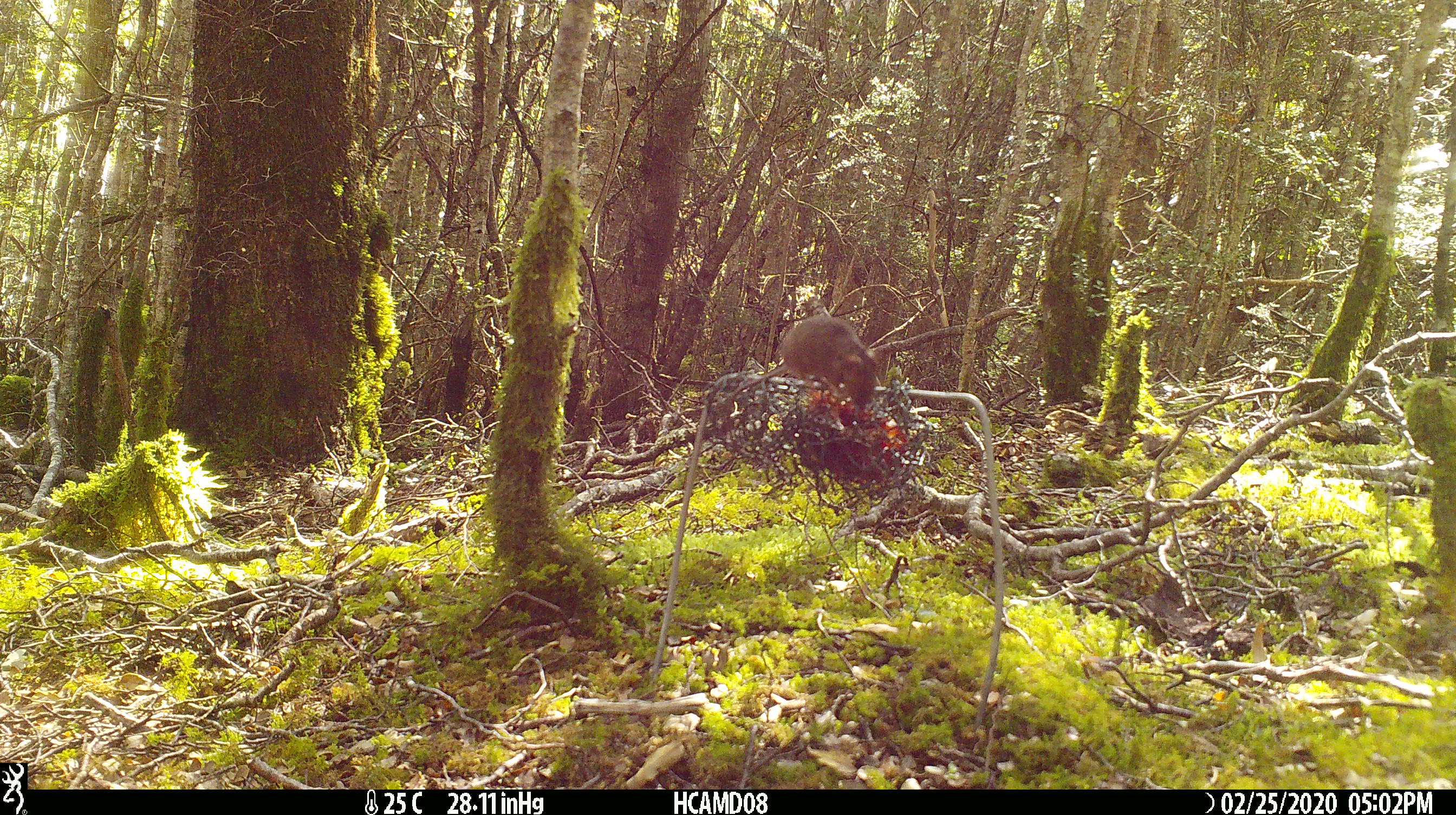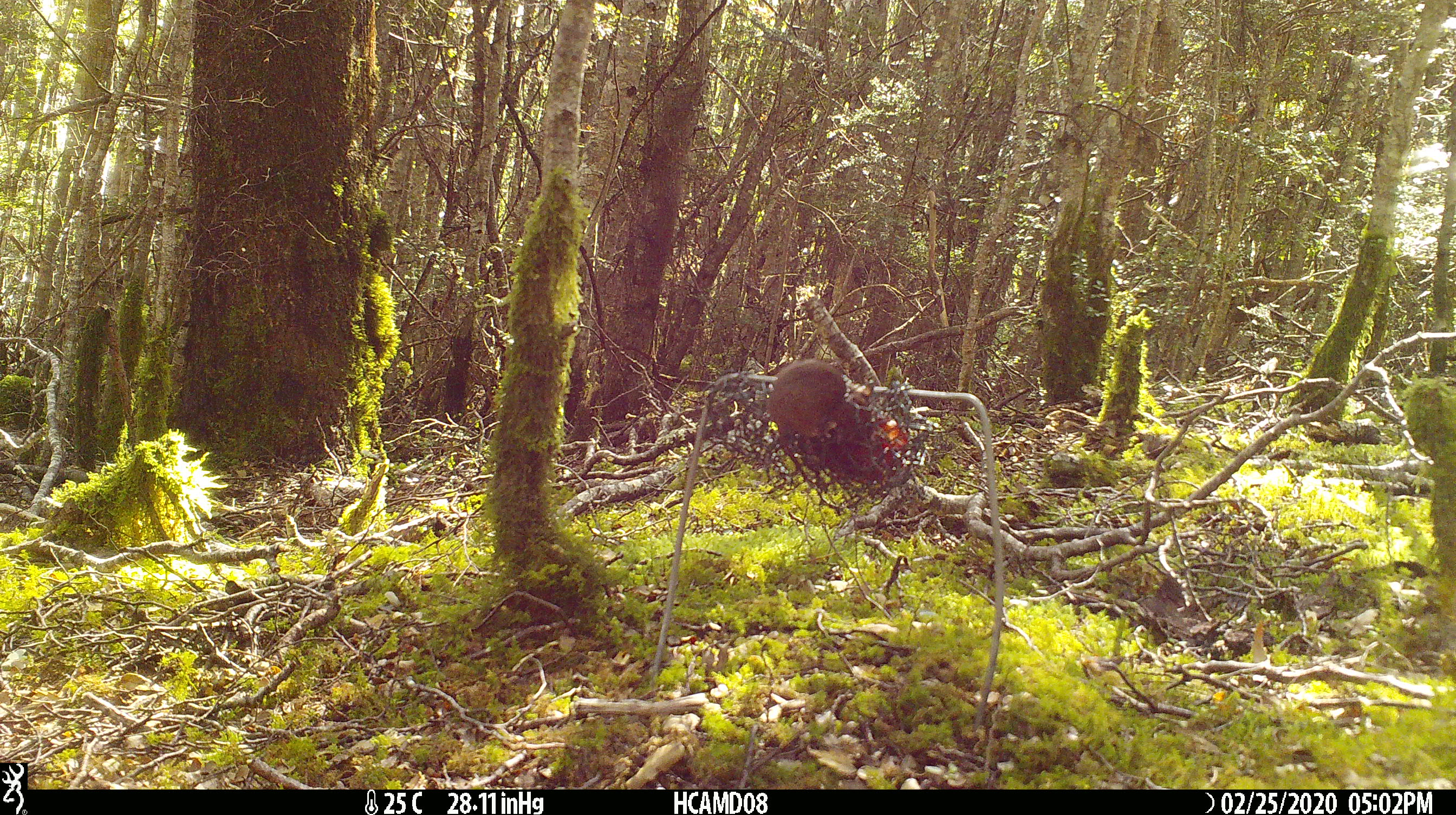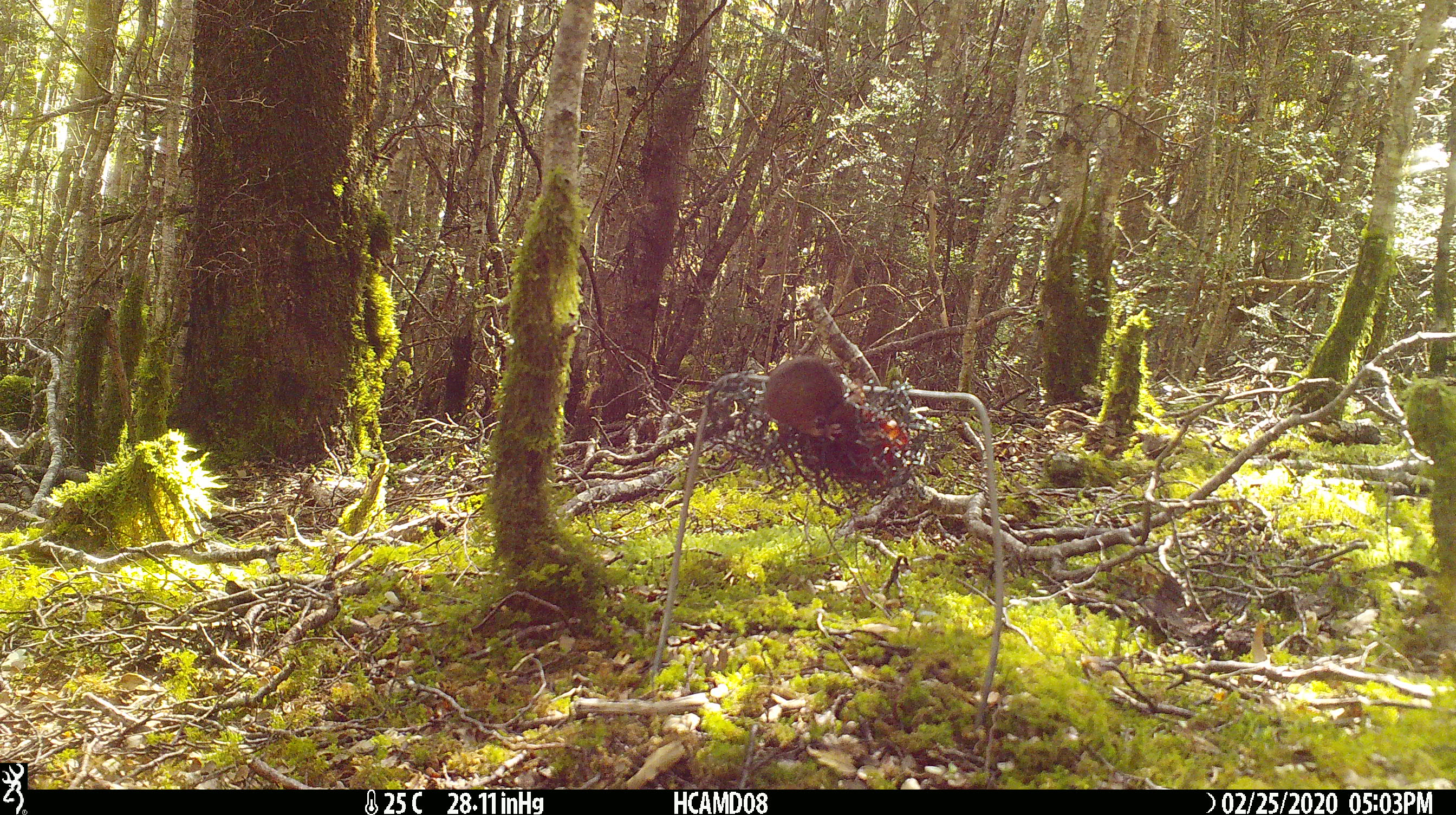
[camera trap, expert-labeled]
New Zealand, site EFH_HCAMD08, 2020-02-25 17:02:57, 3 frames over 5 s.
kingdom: Animalia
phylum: Chordata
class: Mammalia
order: Rodentia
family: Muridae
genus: Mus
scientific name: Mus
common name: mouse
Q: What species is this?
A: Mouse (Mus).